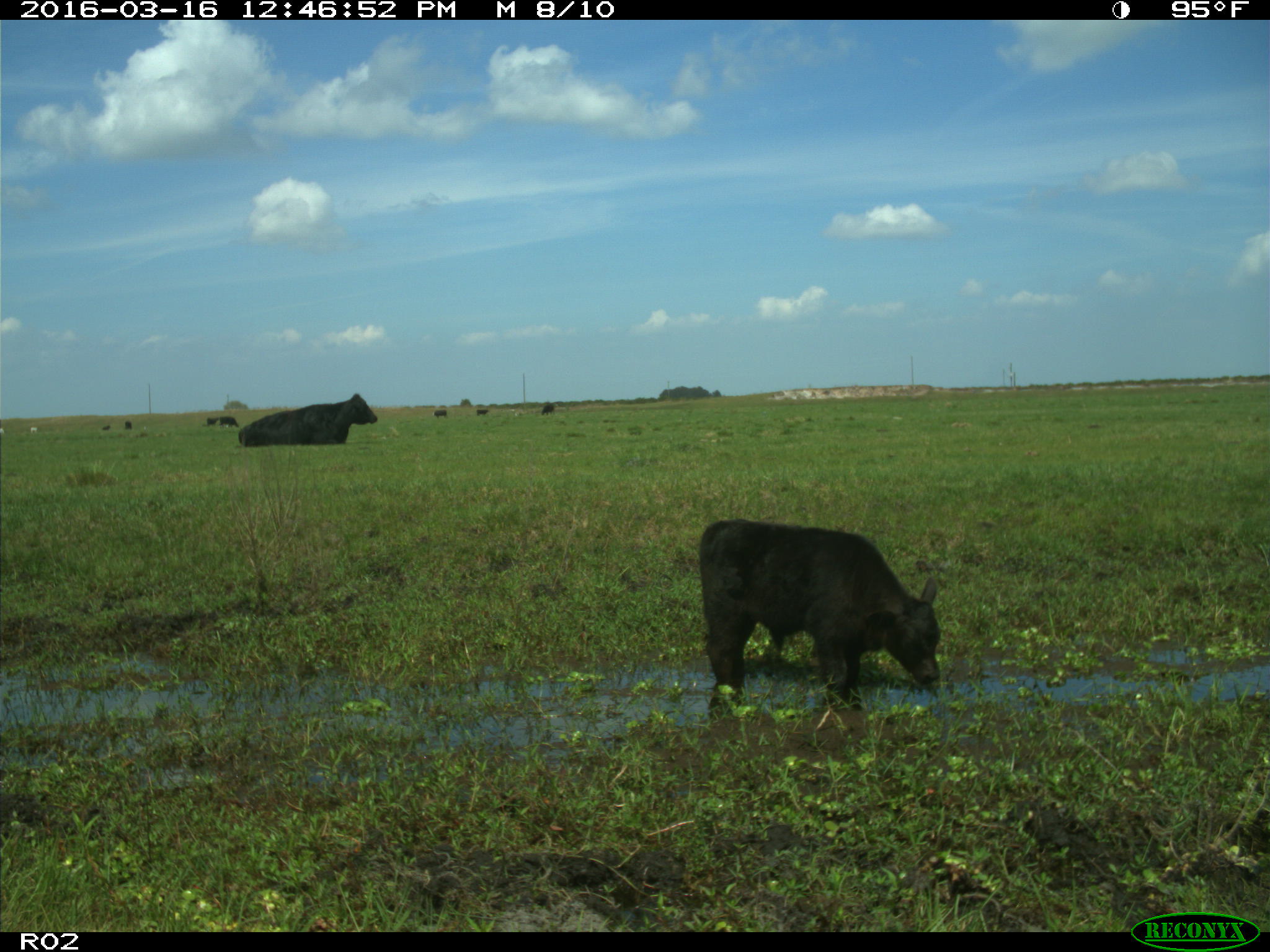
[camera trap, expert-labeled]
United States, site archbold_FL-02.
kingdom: Animalia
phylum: Chordata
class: Mammalia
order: Artiodactyla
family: Bovidae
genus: Bos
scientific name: Bos taurus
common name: domestic cow